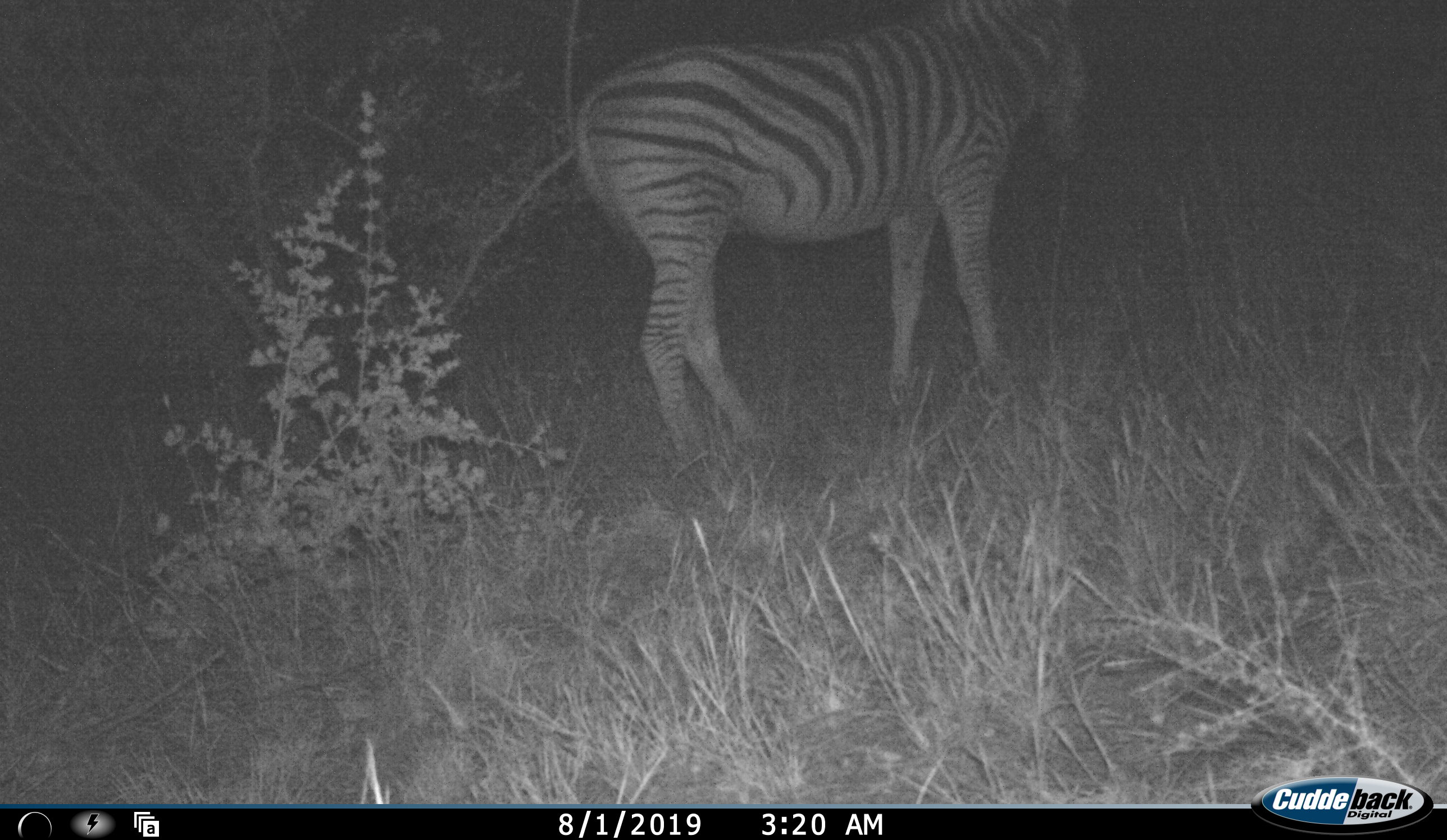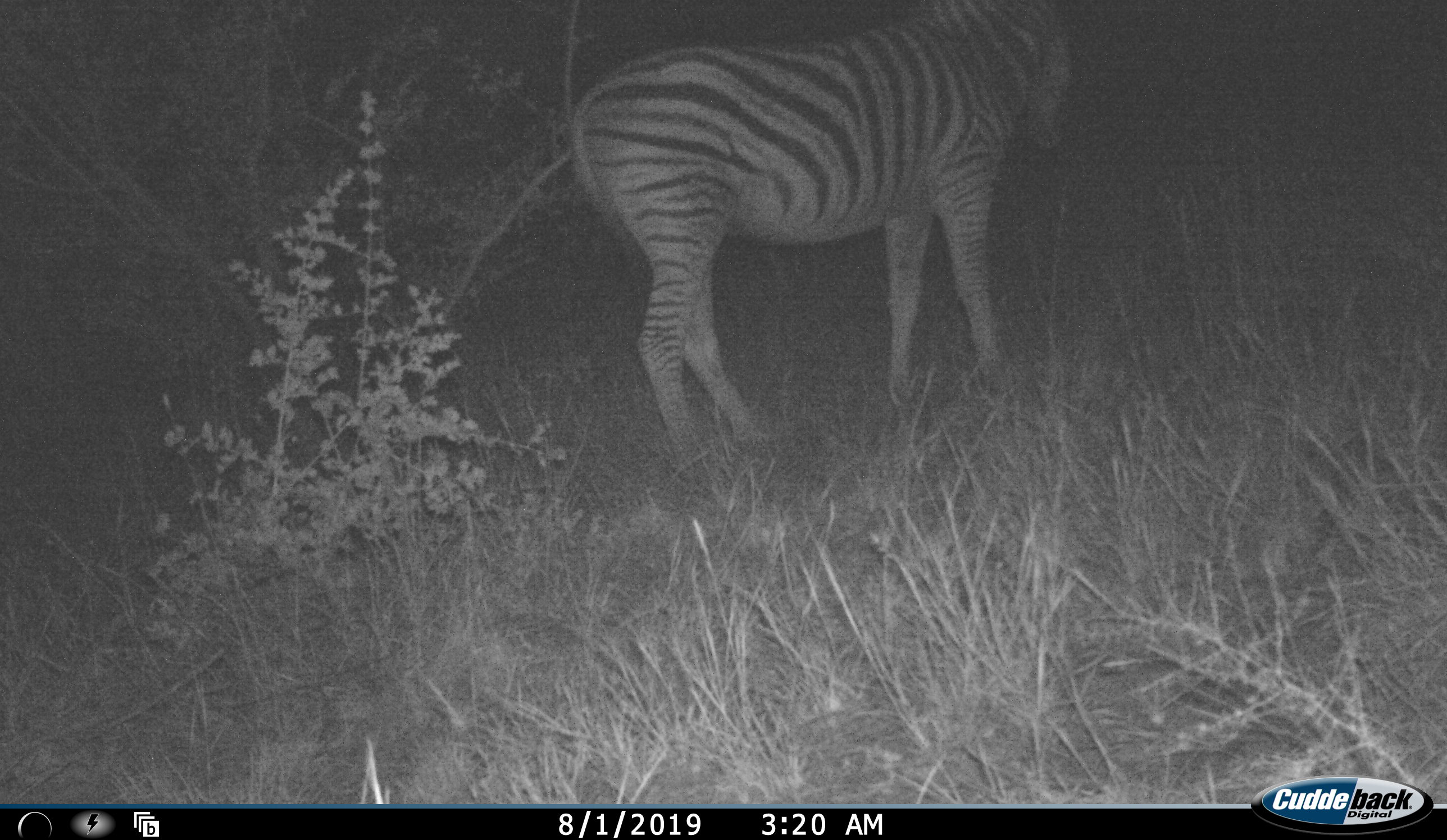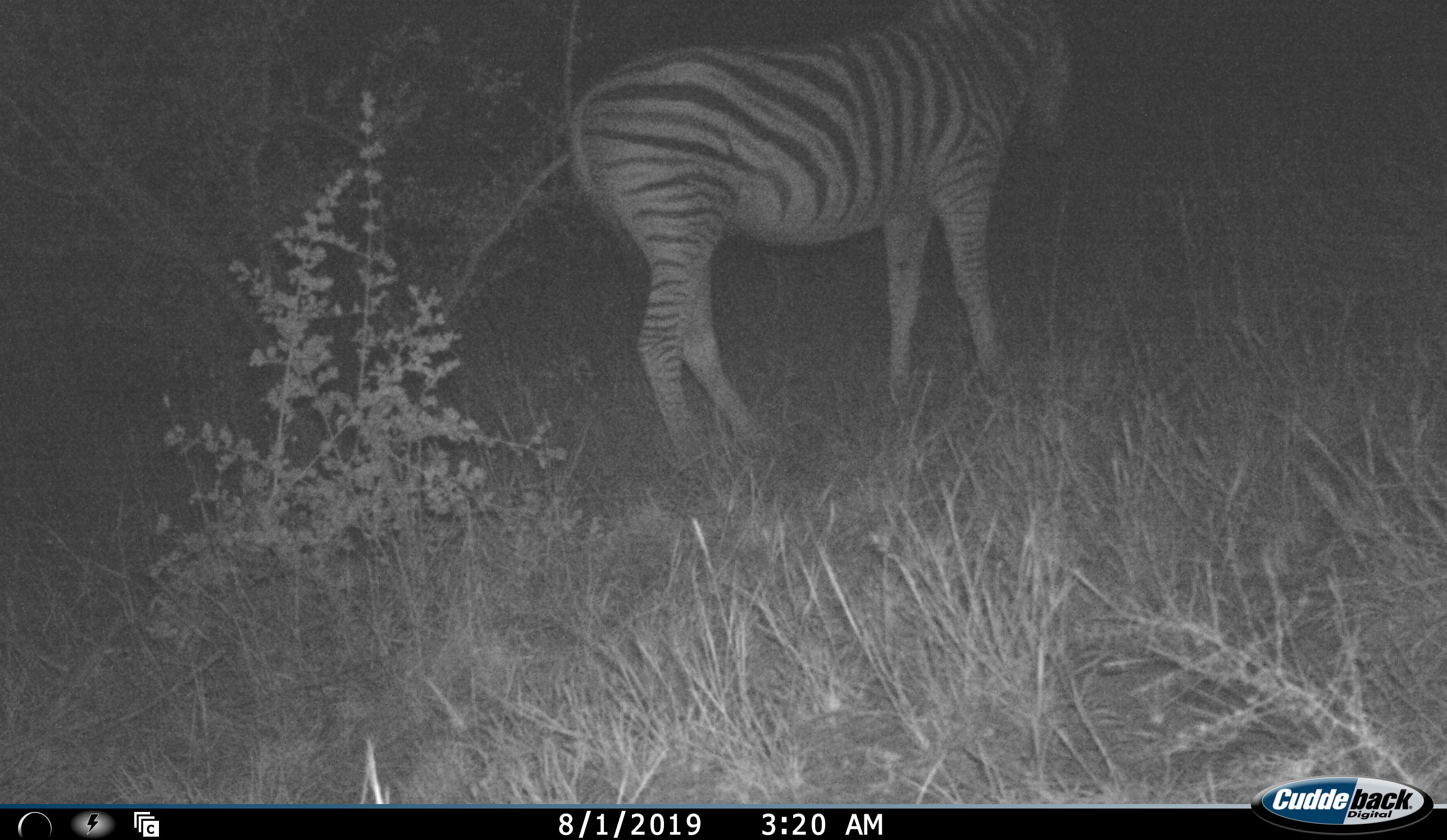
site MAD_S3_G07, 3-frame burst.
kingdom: Animalia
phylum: Chordata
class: Mammalia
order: Perissodactyla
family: Equidae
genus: Equus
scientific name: Equus quagga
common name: plains zebra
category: zebraplains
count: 1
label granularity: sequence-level